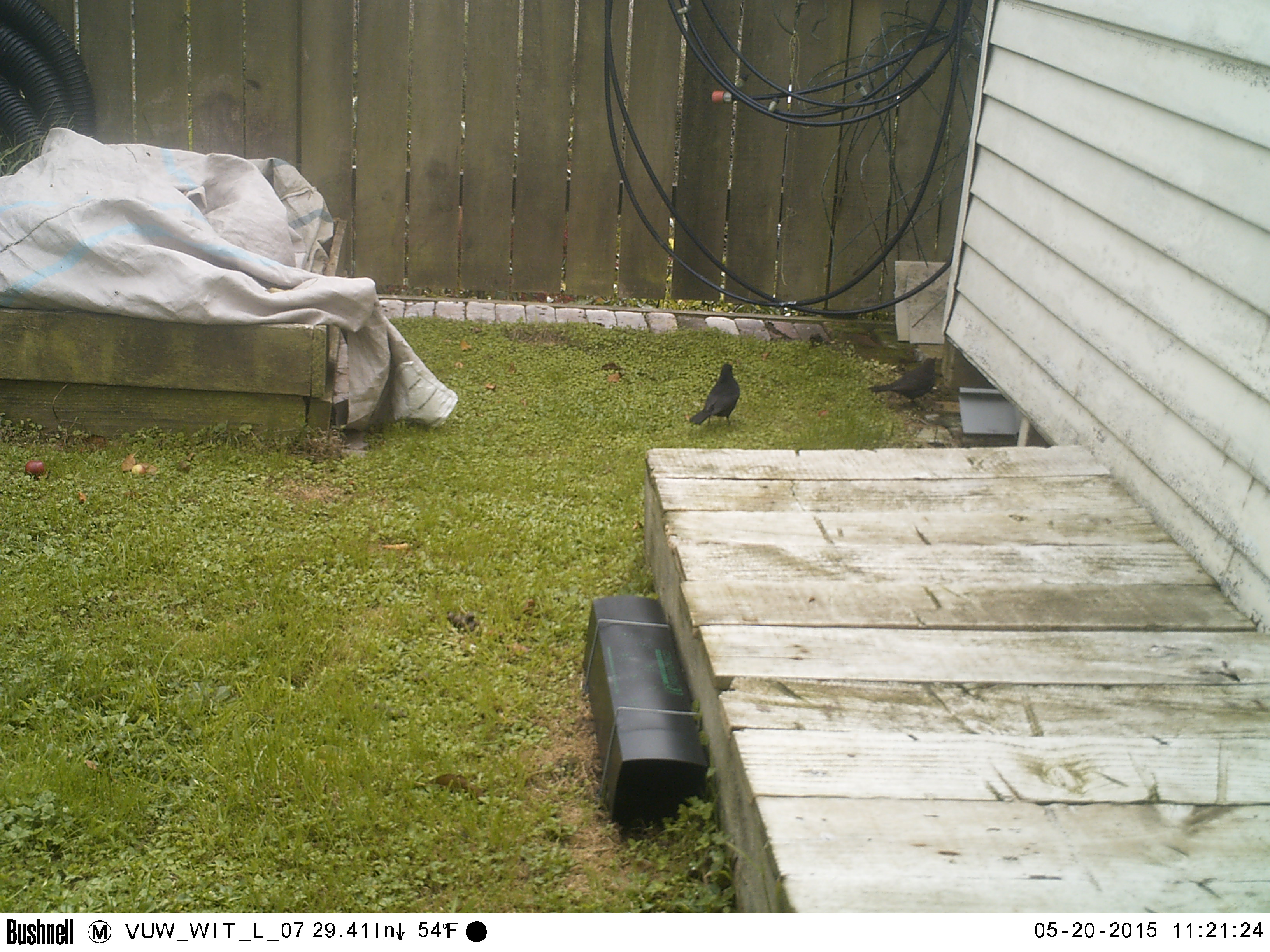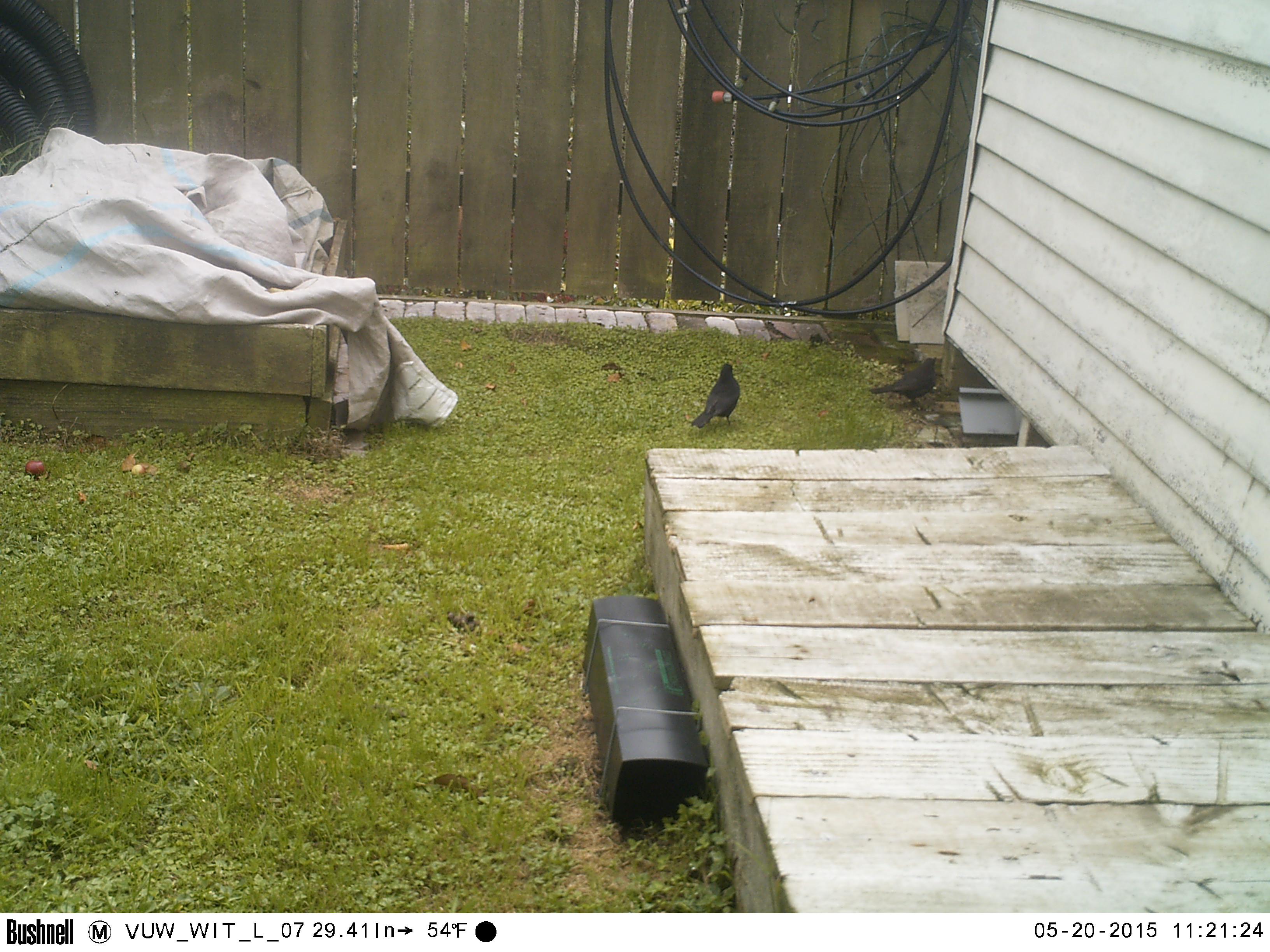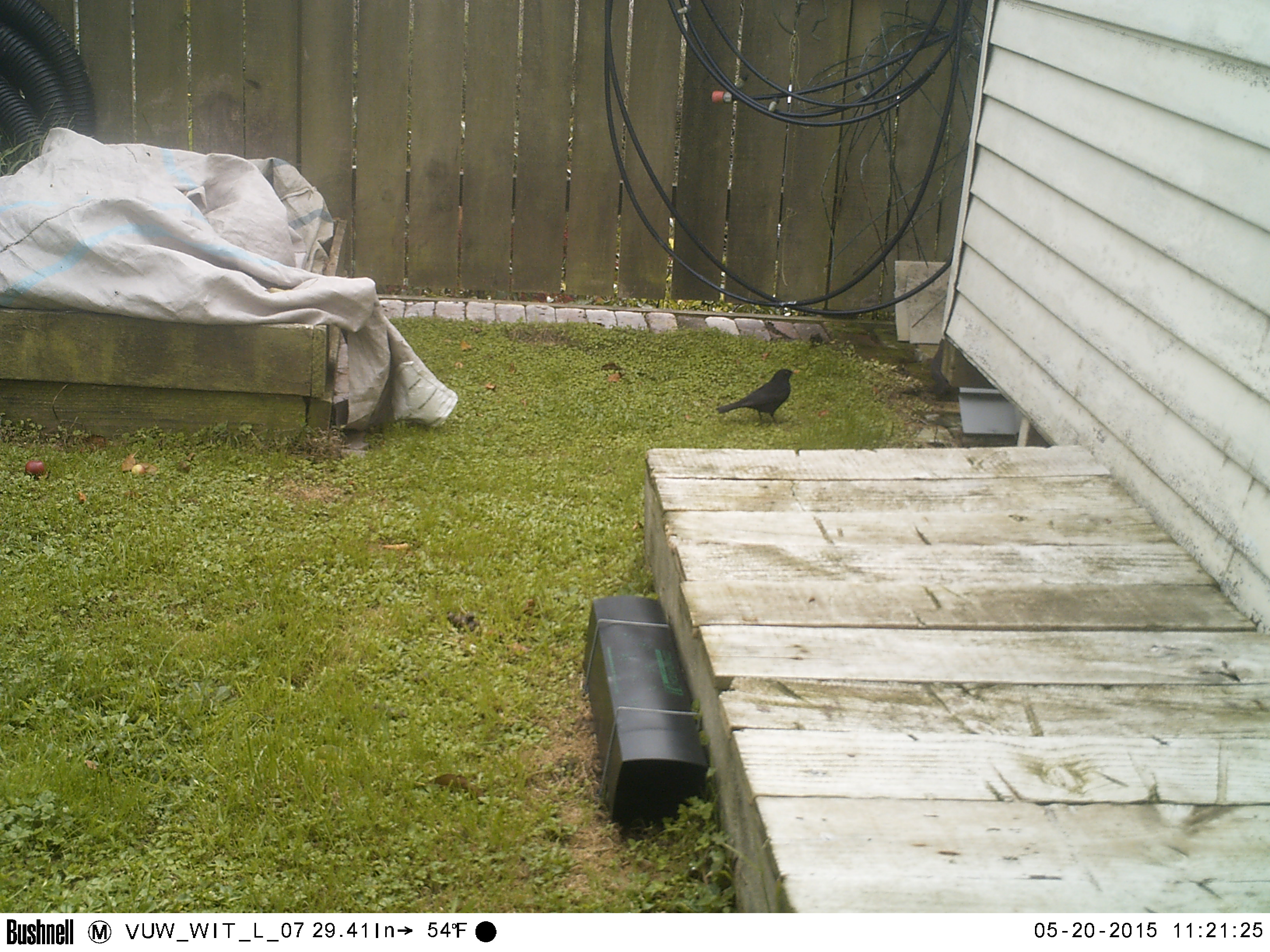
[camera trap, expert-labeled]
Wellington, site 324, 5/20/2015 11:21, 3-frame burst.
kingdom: Animalia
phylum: Chordata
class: Aves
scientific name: Aves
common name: bird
Bird (Aves).